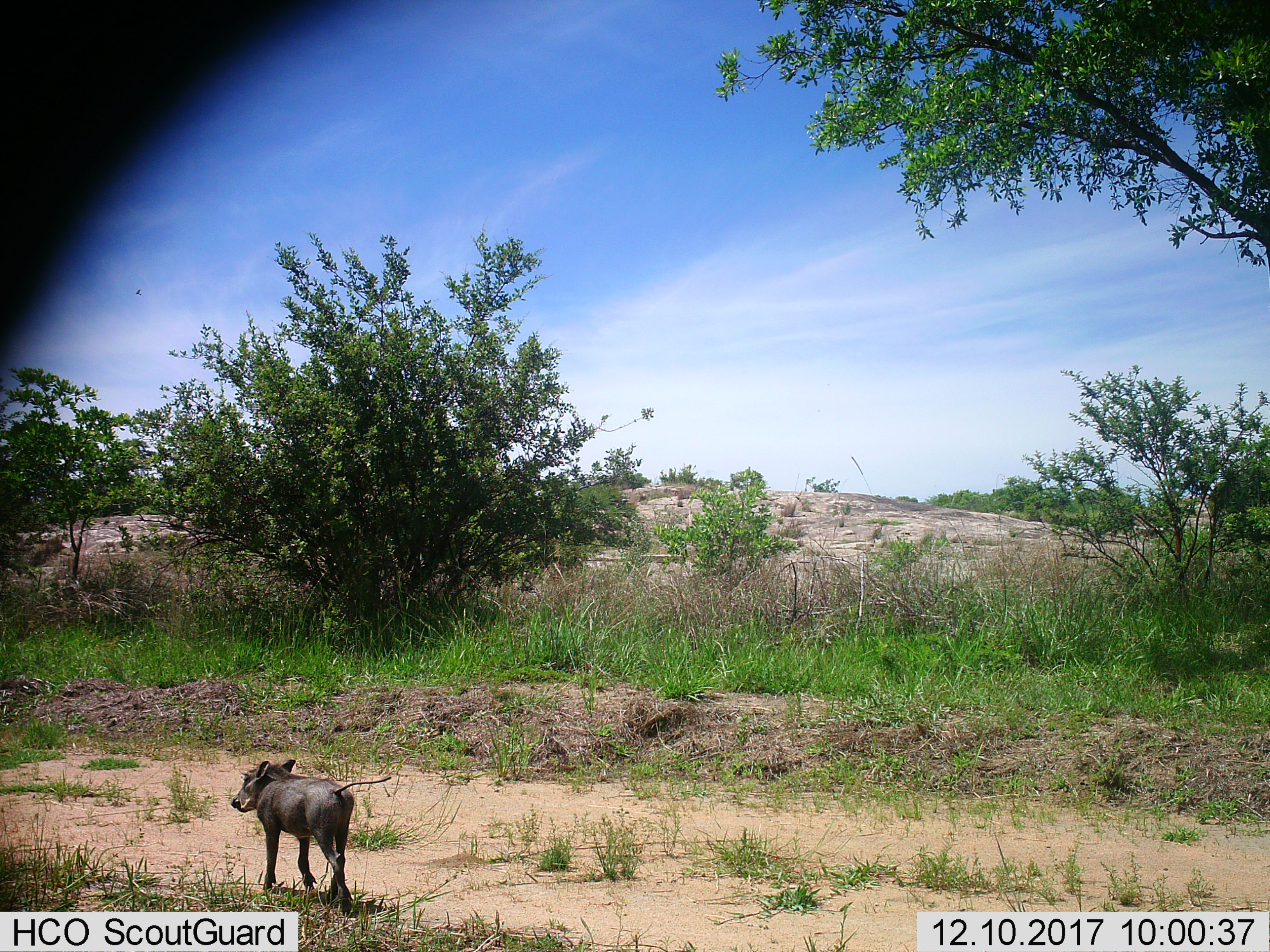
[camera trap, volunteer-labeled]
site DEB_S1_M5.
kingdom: Animalia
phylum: Chordata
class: Mammalia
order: Artiodactyla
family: Suidae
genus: Phacochoerus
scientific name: Phacochoerus africanus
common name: warthog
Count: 1.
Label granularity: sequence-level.